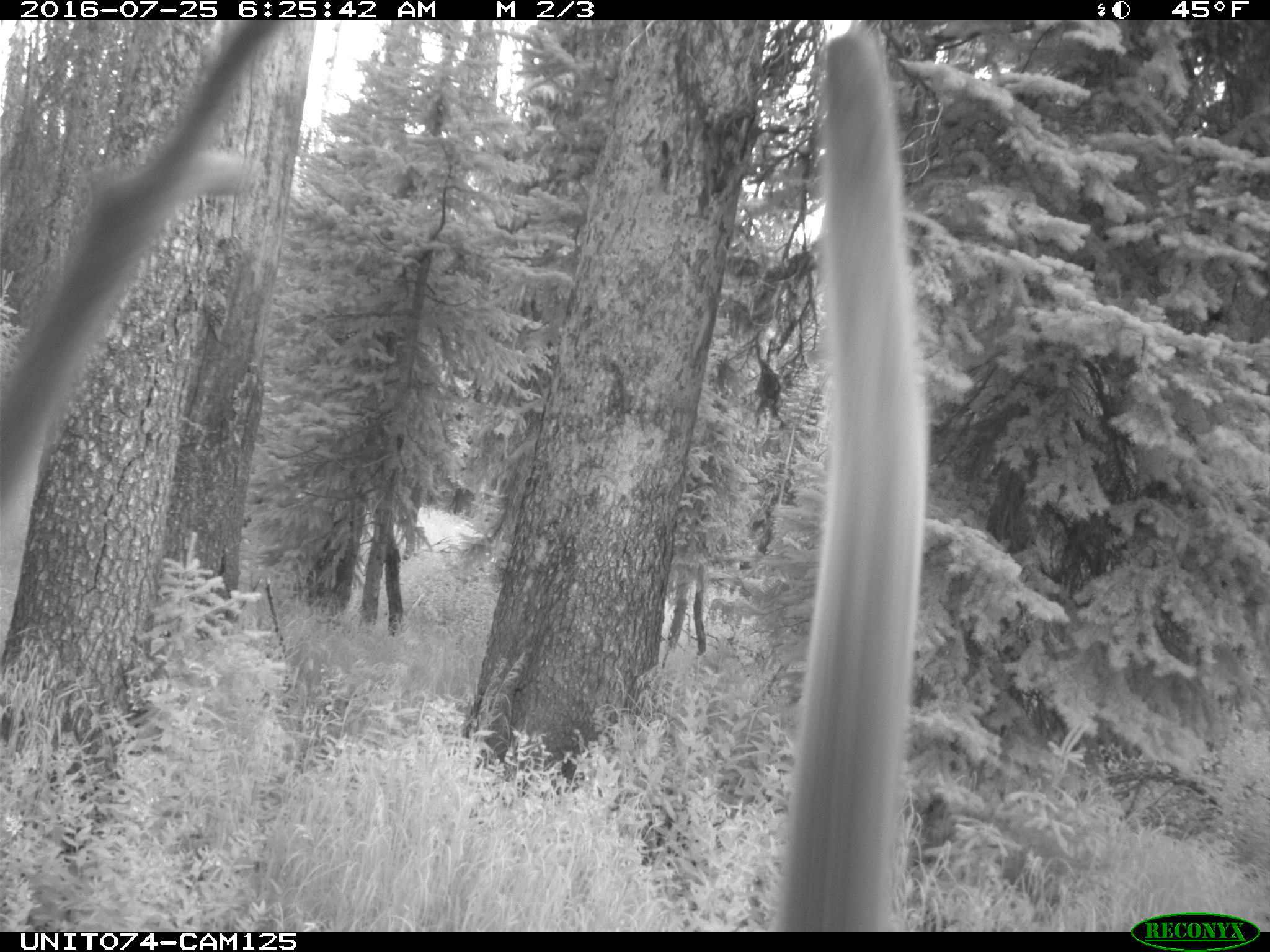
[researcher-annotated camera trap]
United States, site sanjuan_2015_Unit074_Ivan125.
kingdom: Animalia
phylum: Chordata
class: Mammalia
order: Artiodactyla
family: Cervidae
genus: Cervus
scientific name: Cervus elaphus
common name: red deer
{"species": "Cervus elaphus (red deer)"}